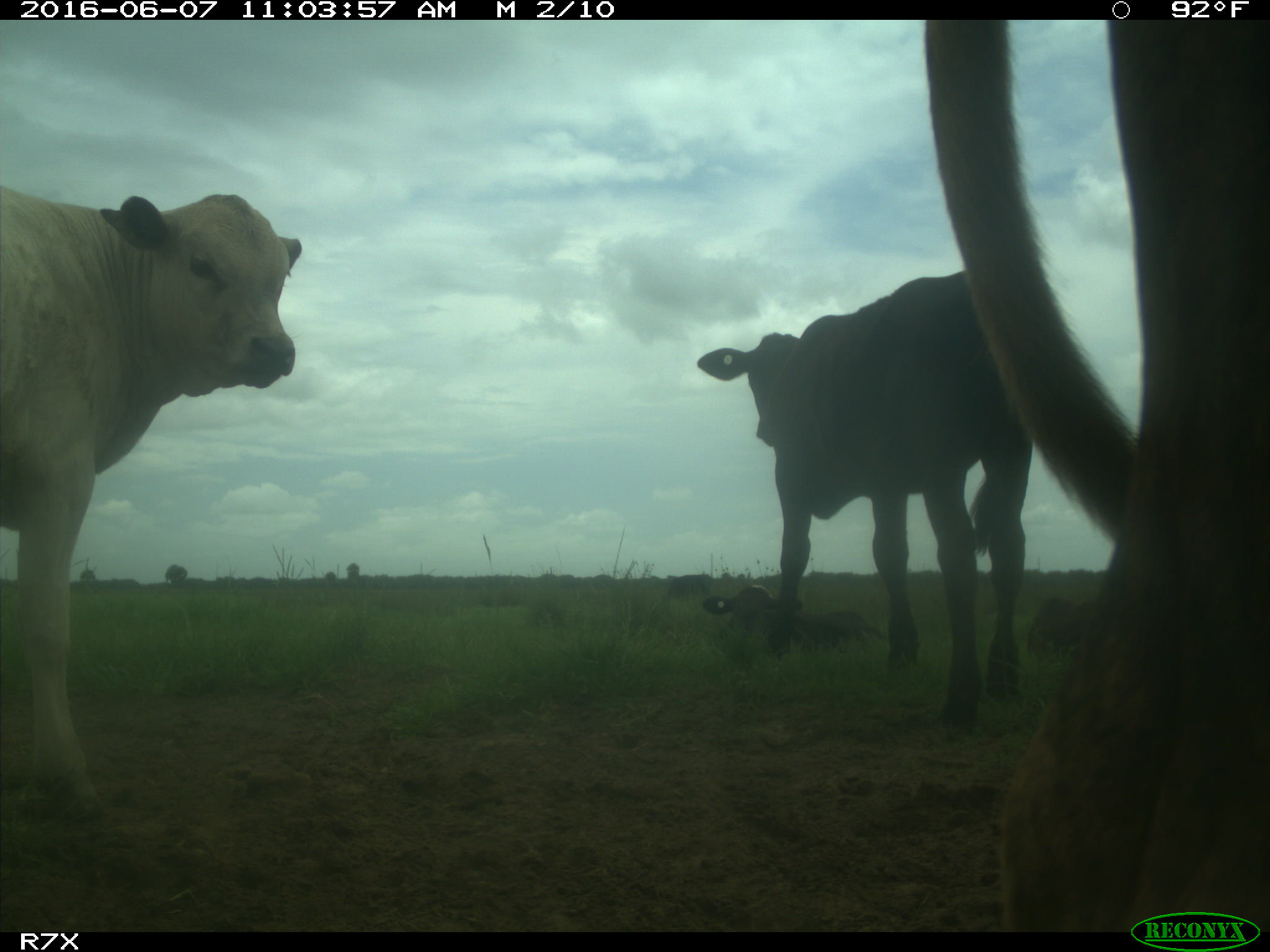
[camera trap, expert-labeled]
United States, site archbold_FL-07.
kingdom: Animalia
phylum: Chordata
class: Mammalia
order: Artiodactyla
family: Bovidae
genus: Bos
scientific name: Bos taurus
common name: domestic cow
Bos taurus (domestic cow).